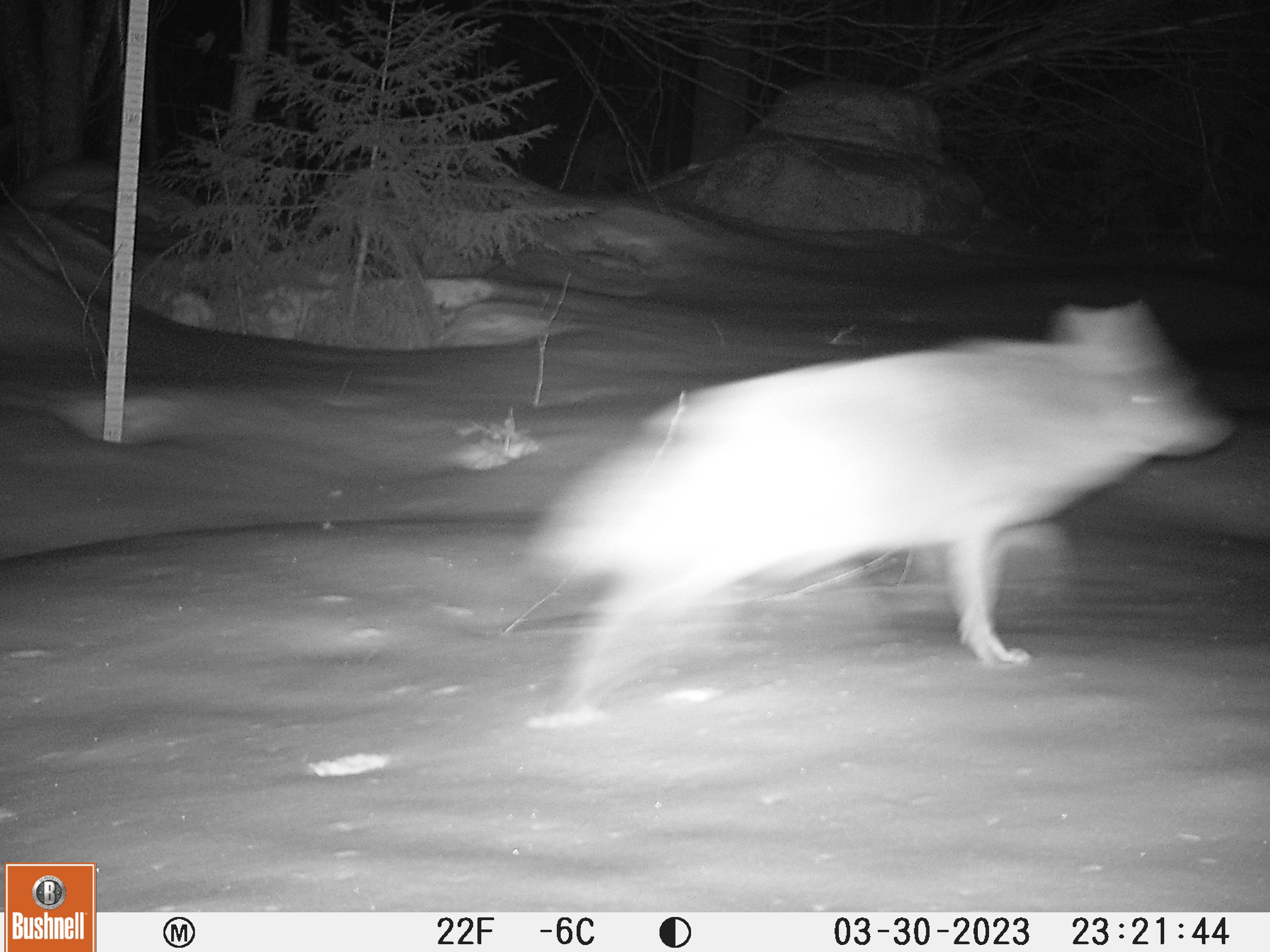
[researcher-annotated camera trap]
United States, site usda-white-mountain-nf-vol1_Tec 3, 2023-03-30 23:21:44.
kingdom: Animalia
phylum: Chordata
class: Mammalia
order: Carnivora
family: Canidae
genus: Canis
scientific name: Canis latrans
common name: coyote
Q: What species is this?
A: Coyote (Canis latrans).